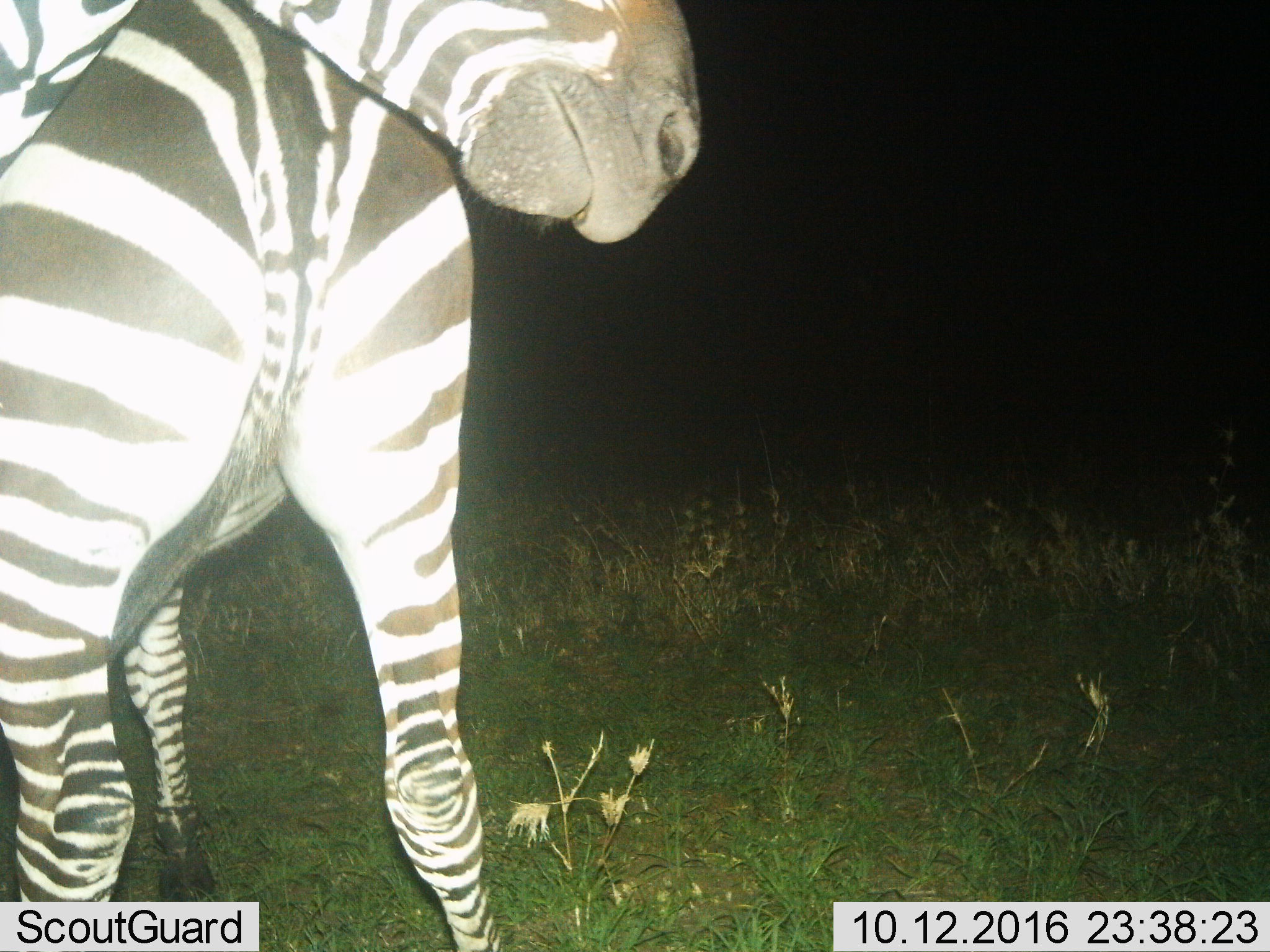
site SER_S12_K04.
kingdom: Animalia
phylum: Chordata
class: Mammalia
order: Perissodactyla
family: Equidae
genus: Equus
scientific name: Equus quagga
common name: plains zebra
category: zebraplains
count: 2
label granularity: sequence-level